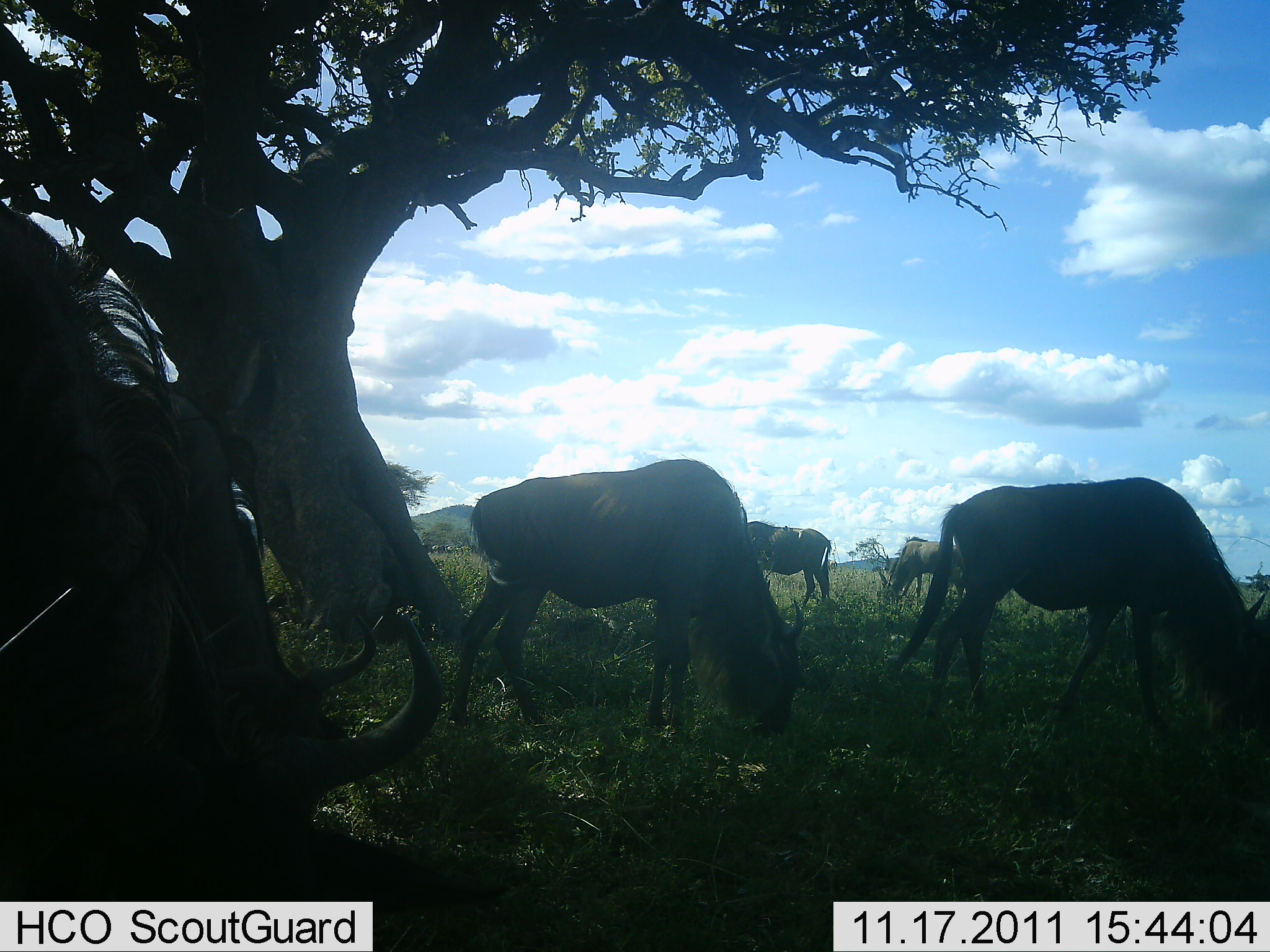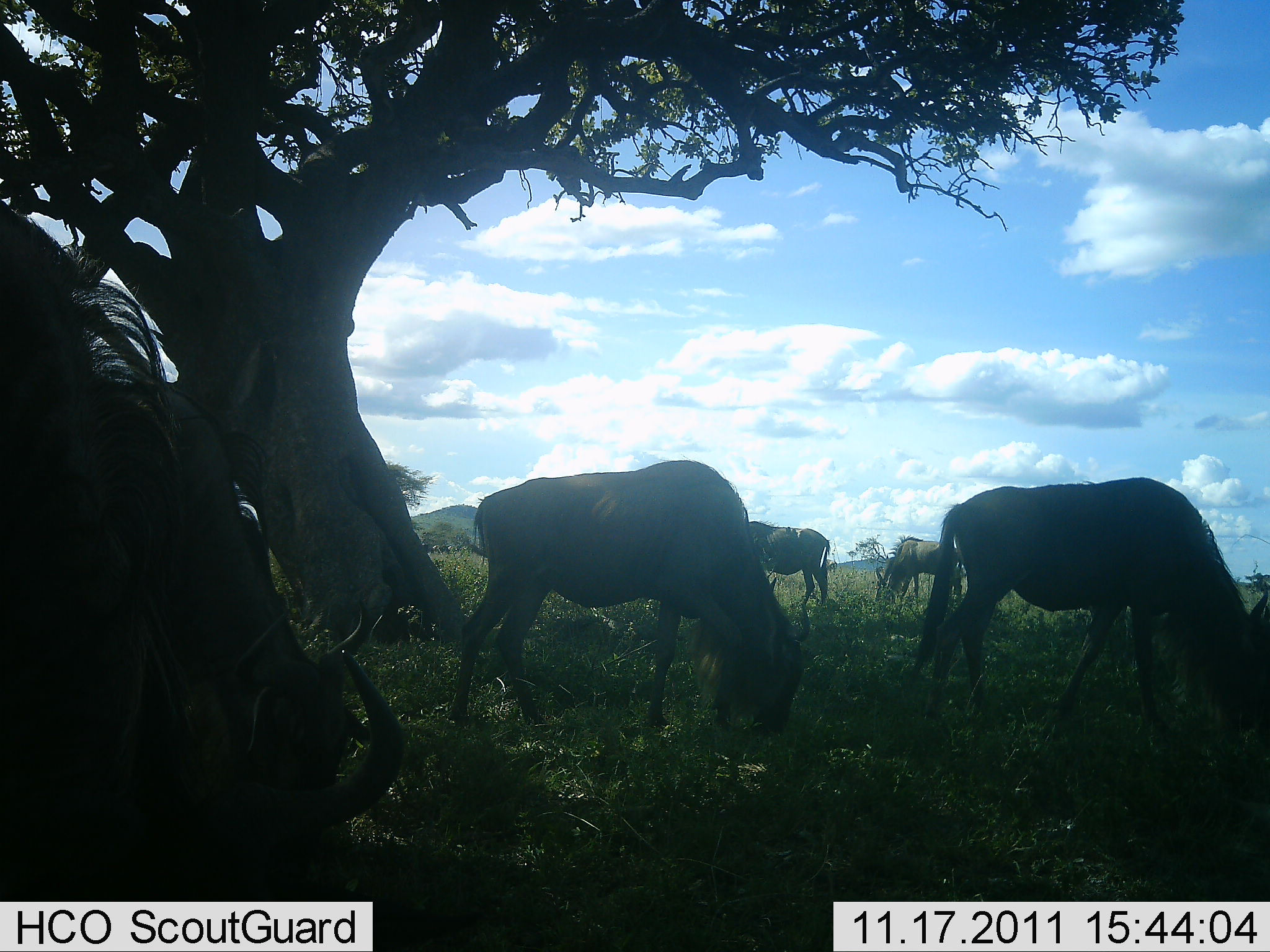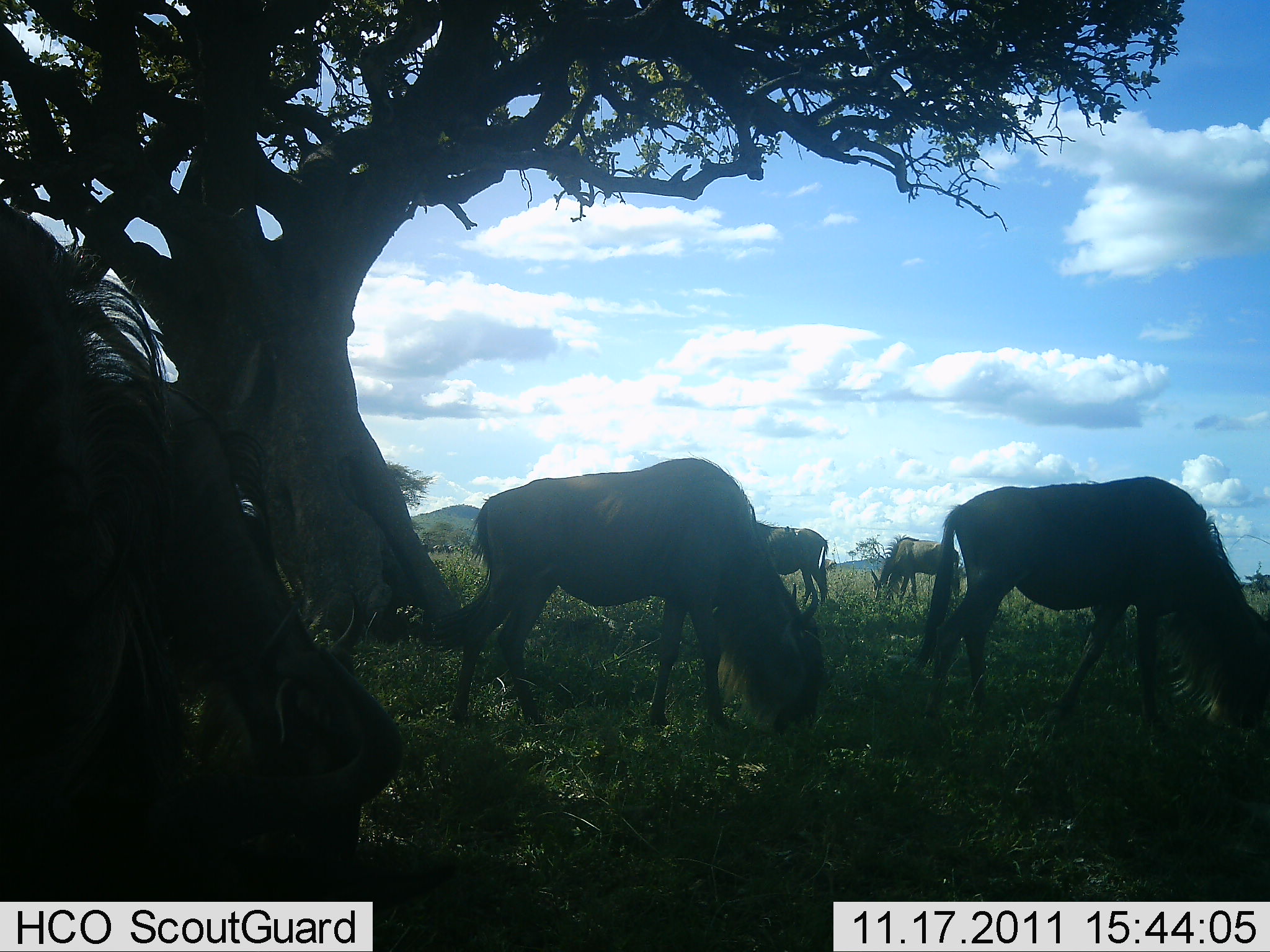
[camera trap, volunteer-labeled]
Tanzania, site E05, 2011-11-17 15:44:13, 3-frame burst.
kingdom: Animalia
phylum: Chordata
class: Mammalia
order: Artiodactyla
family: Bovidae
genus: Connochaetes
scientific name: Connochaetes taurinus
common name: blue wildebeest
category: wildebeest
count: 6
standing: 18%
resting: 0%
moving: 18%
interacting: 0%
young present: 0%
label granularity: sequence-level